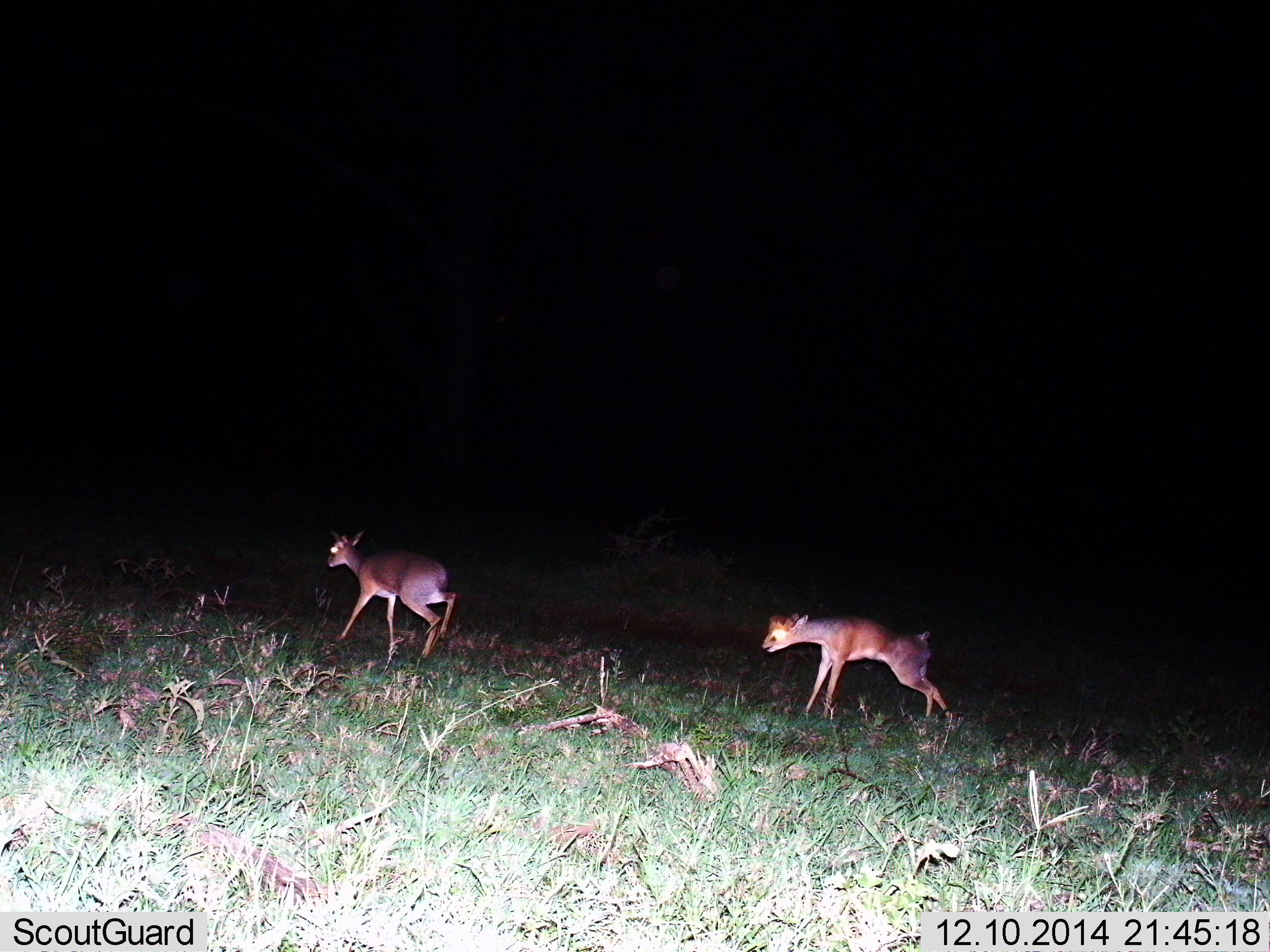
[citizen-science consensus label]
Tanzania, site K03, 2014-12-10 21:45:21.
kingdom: Animalia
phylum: Chordata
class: Mammalia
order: Artiodactyla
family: Bovidae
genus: Madoqua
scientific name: Madoqua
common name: dikdik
Dikdik (Madoqua), count 2. Behavior (volunteer vote fractions): standing 20%, resting 0%, moving 80%, interacting 0%. Young present (vote fraction): 0%. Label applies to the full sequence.